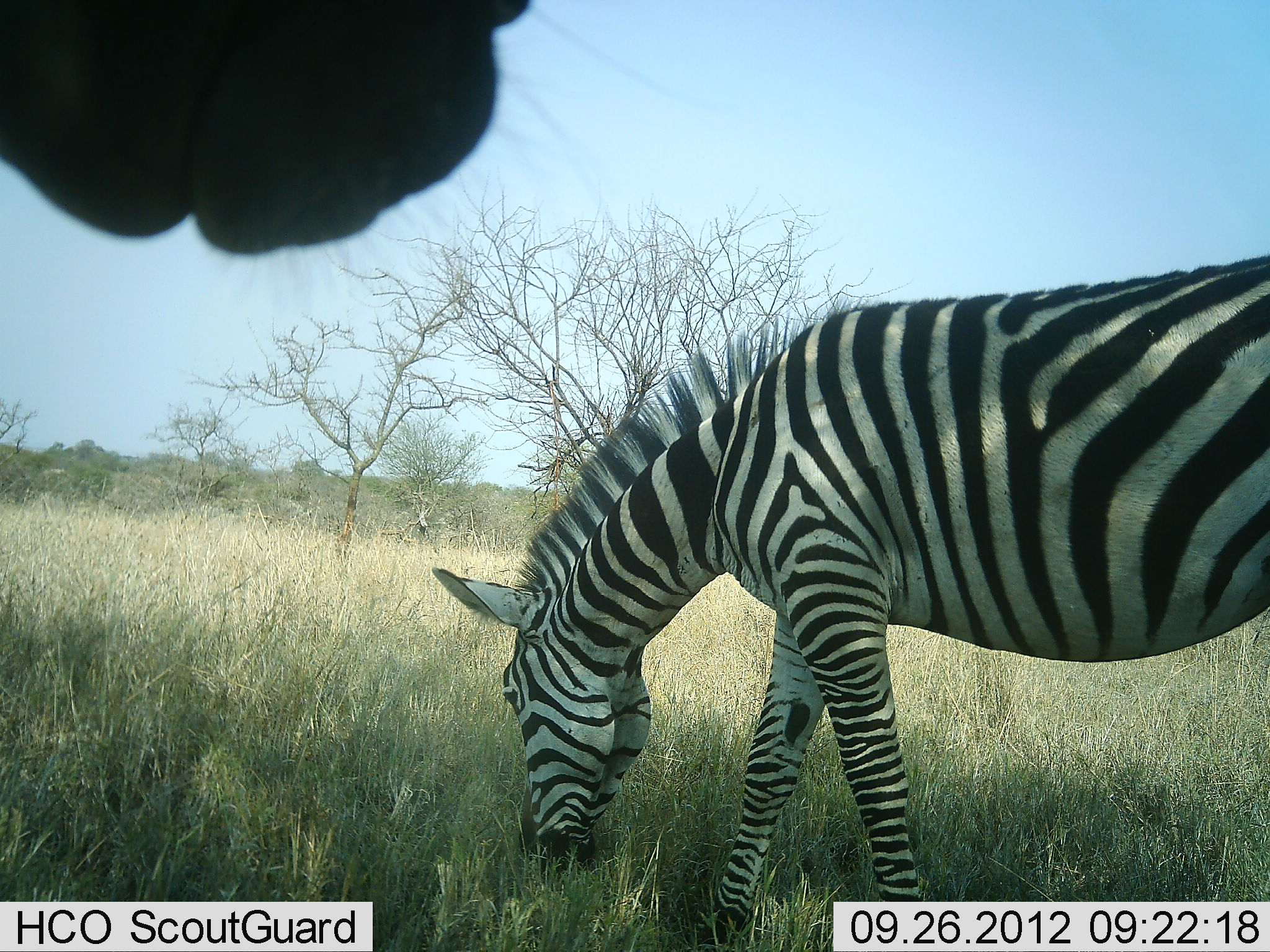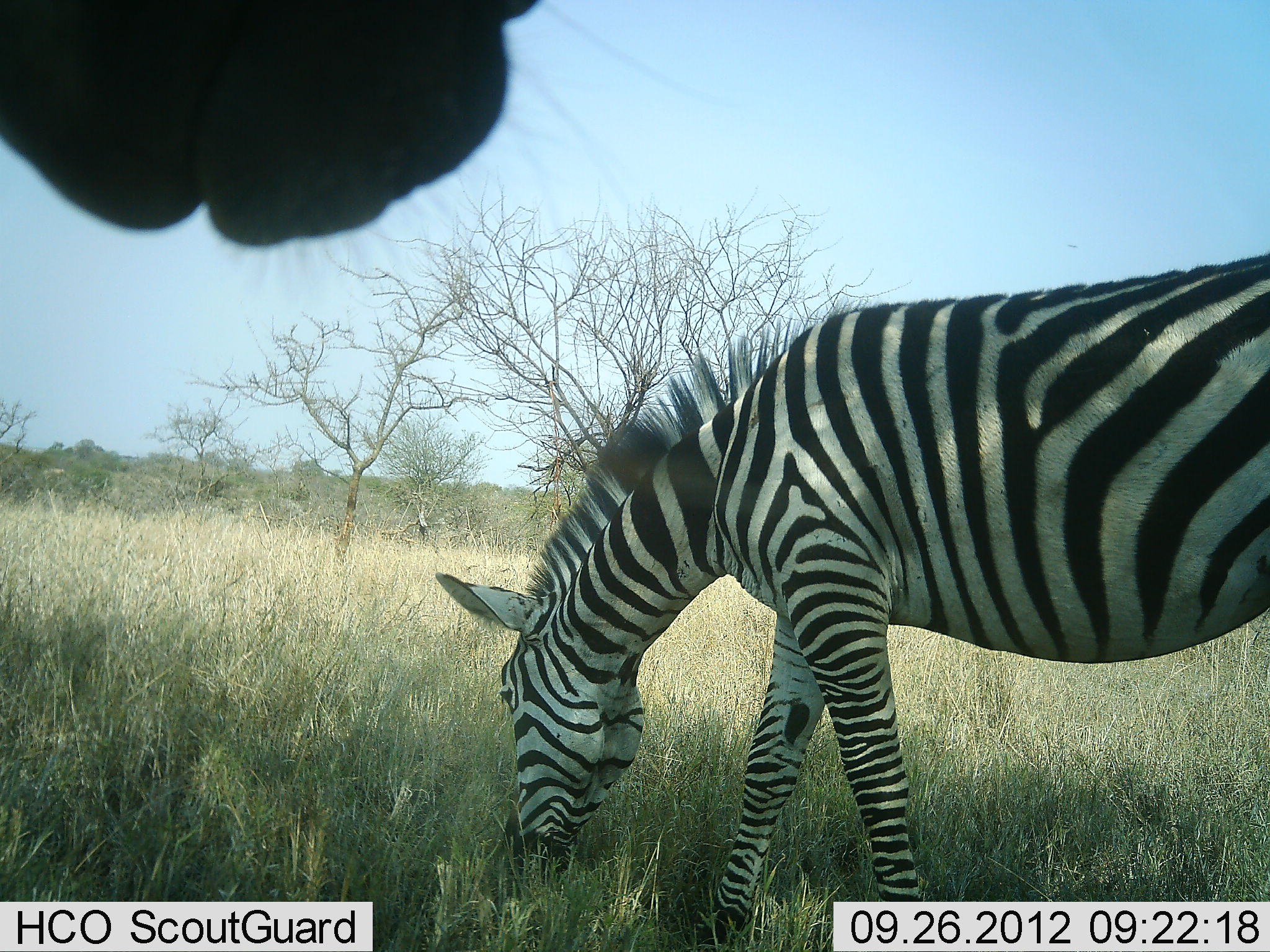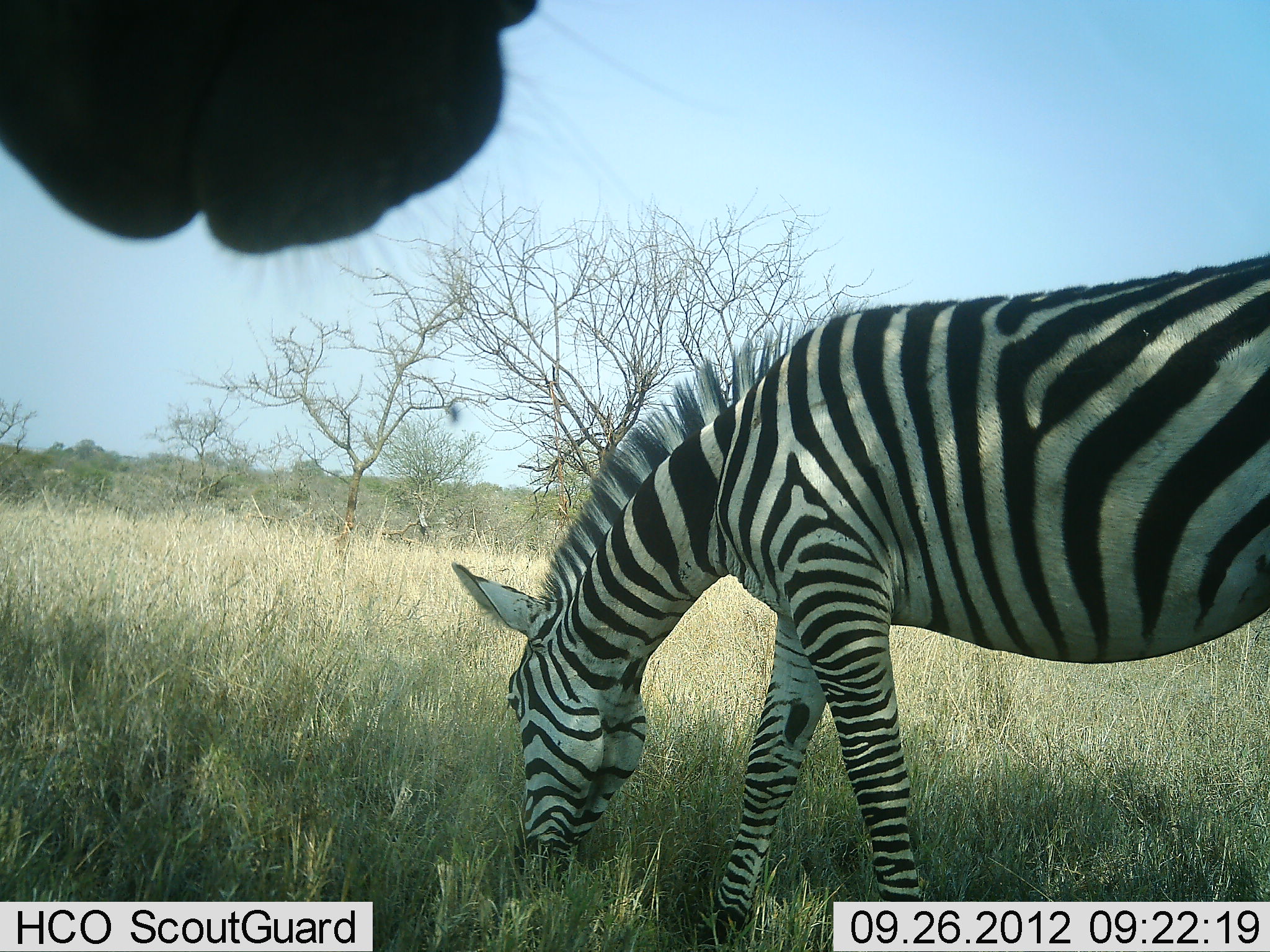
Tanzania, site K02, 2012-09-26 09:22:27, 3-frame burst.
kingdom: Animalia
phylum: Chordata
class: Mammalia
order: Perissodactyla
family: Equidae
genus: Equus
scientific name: Equus quagga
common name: plains zebra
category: zebra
Zebra (plains zebra) (Equus quagga), count 2. Behavior (volunteer vote fractions): standing 82%, resting 9%, moving 0%, interacting 0%. Young present (vote fraction): 0%. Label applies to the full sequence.